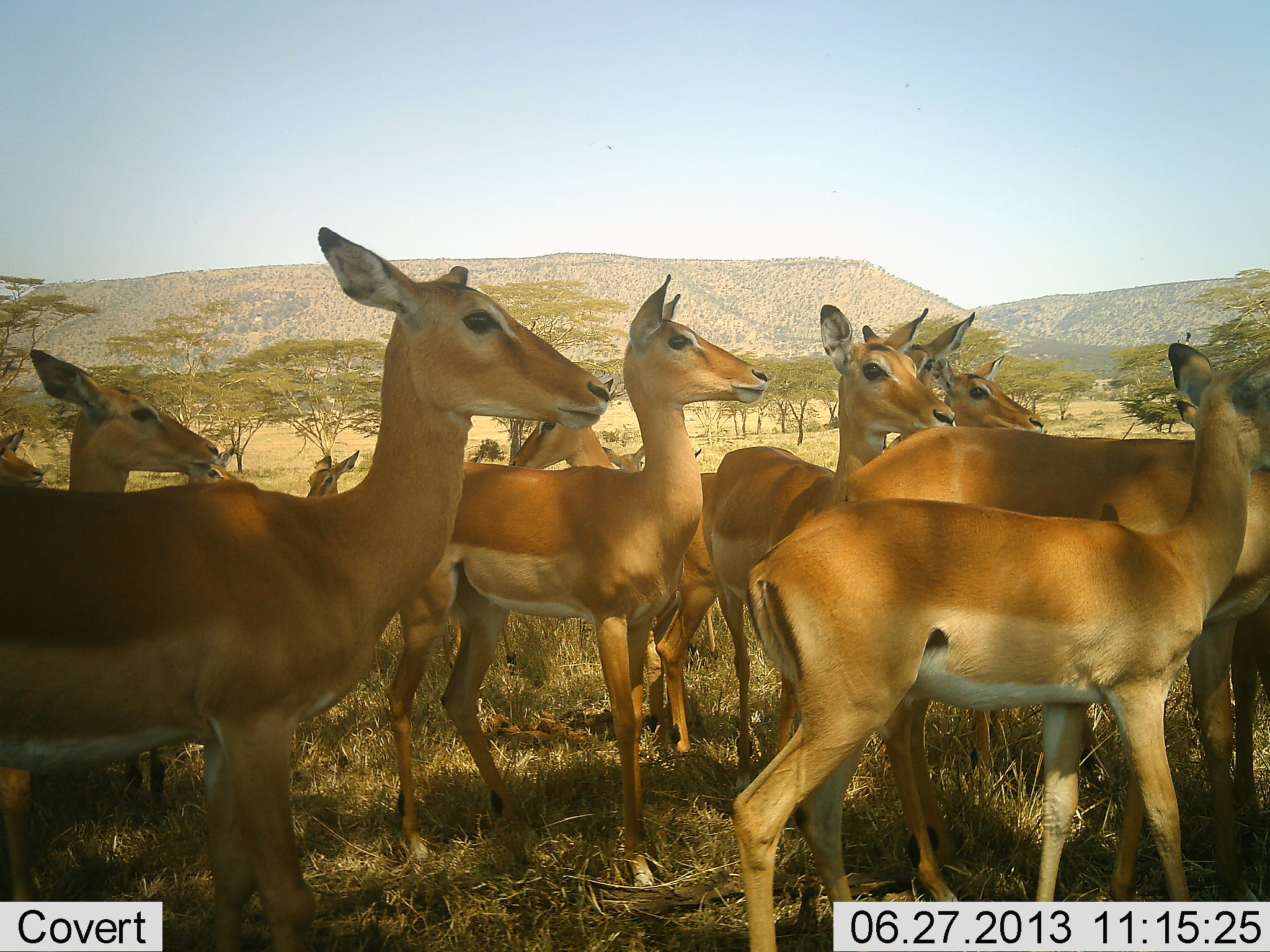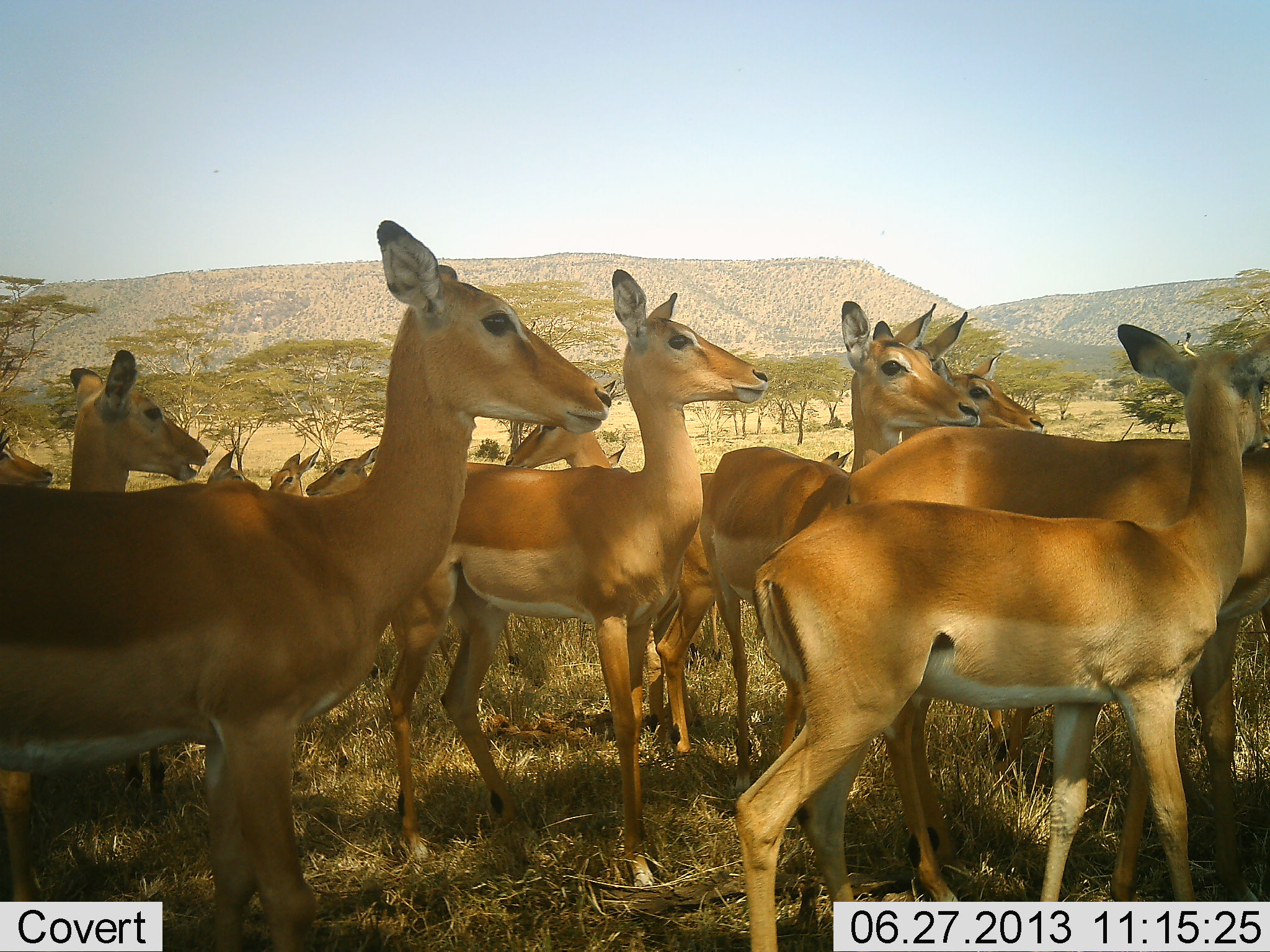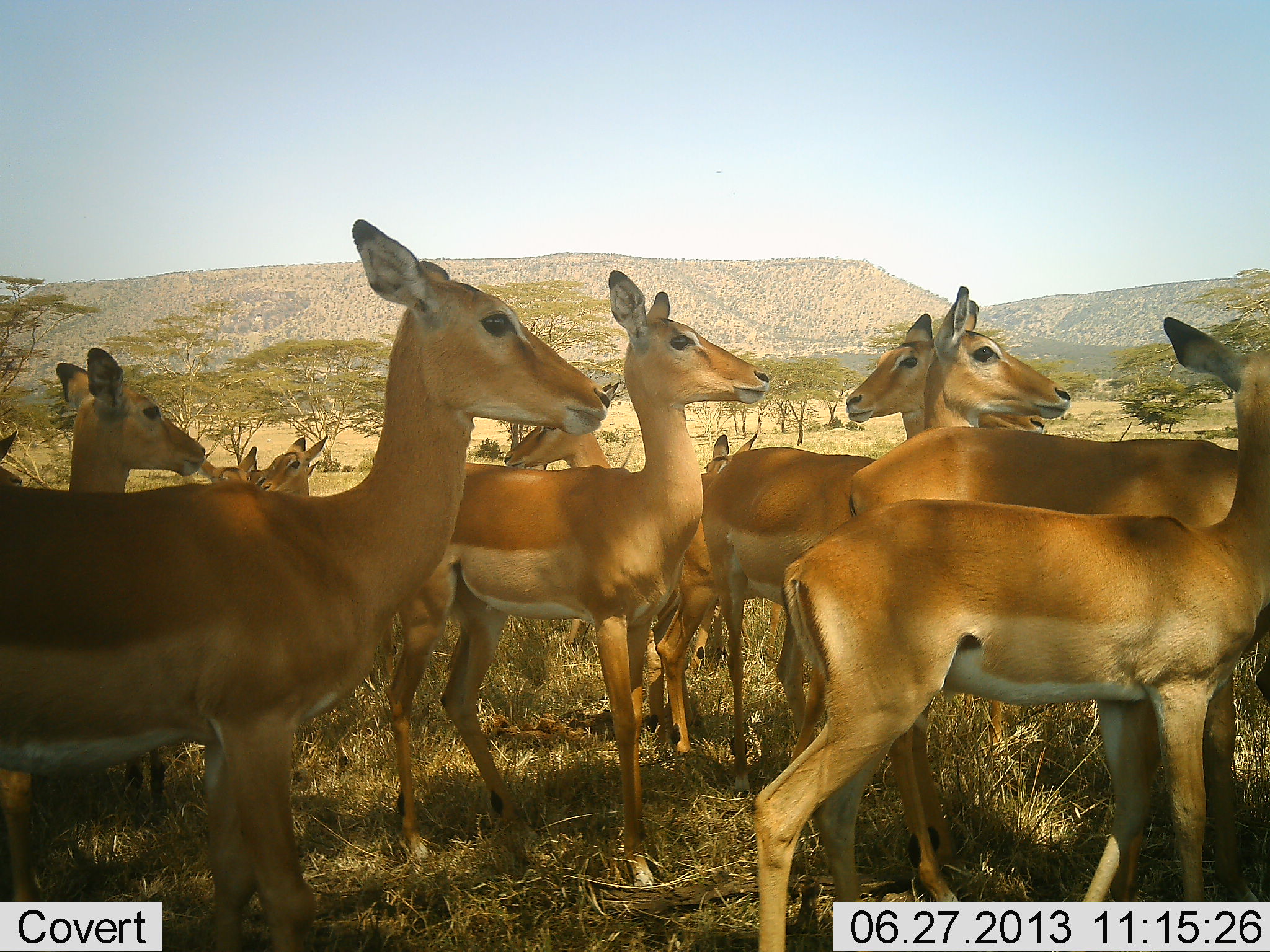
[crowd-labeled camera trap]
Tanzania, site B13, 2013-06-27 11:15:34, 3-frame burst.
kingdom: Animalia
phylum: Chordata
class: Mammalia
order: Artiodactyla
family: Bovidae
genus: Aepyceros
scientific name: Aepyceros melampus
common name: impala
Impala (Aepyceros melampus), count 11-50. Behavior (volunteer vote fractions): standing 100%, resting 0%, moving 30%, interacting 10%. Young present (vote fraction): 0%. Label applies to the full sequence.